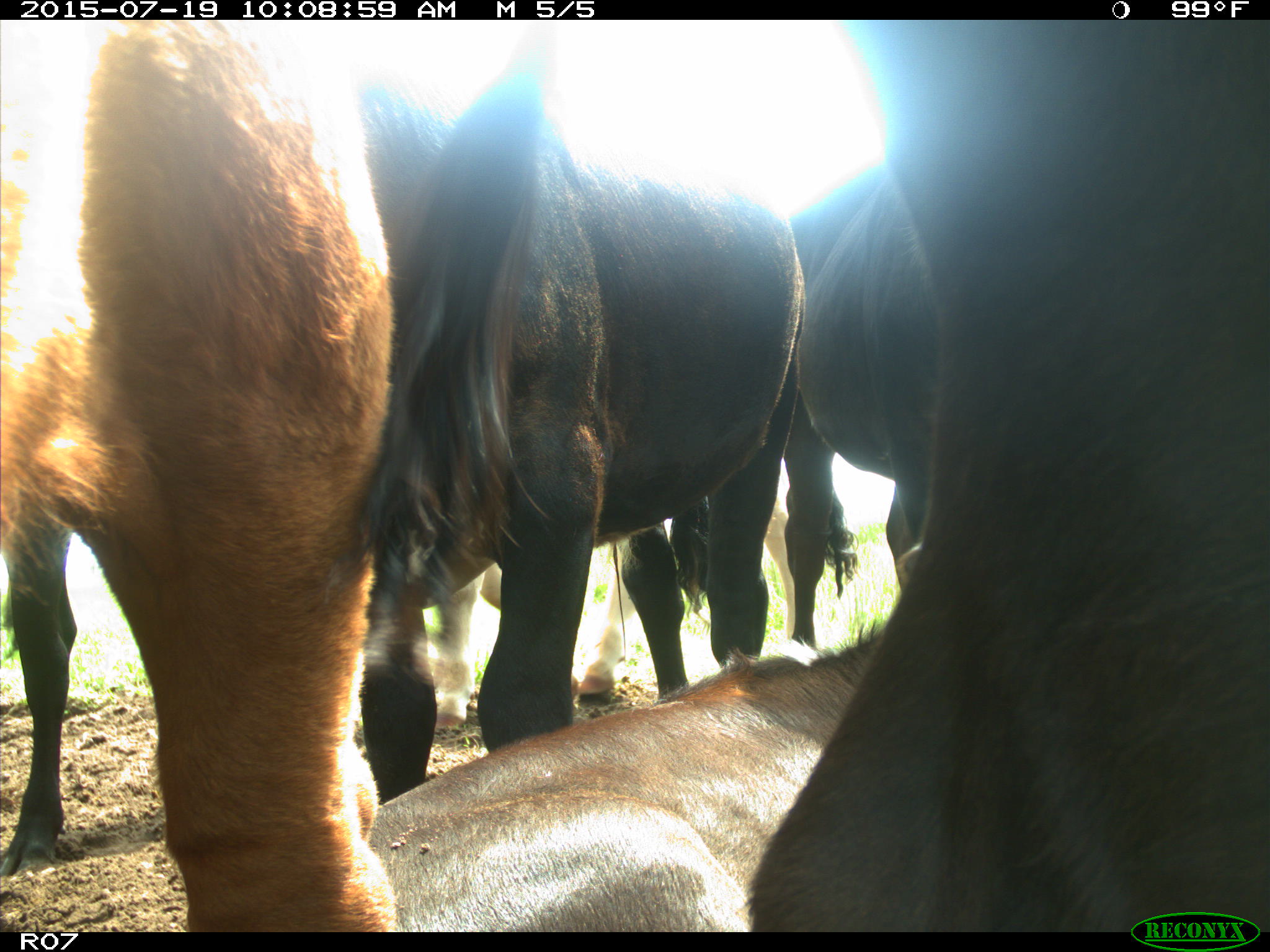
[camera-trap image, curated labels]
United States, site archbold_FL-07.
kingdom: Animalia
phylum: Chordata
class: Mammalia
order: Artiodactyla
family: Bovidae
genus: Bos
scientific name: Bos taurus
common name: domestic cow